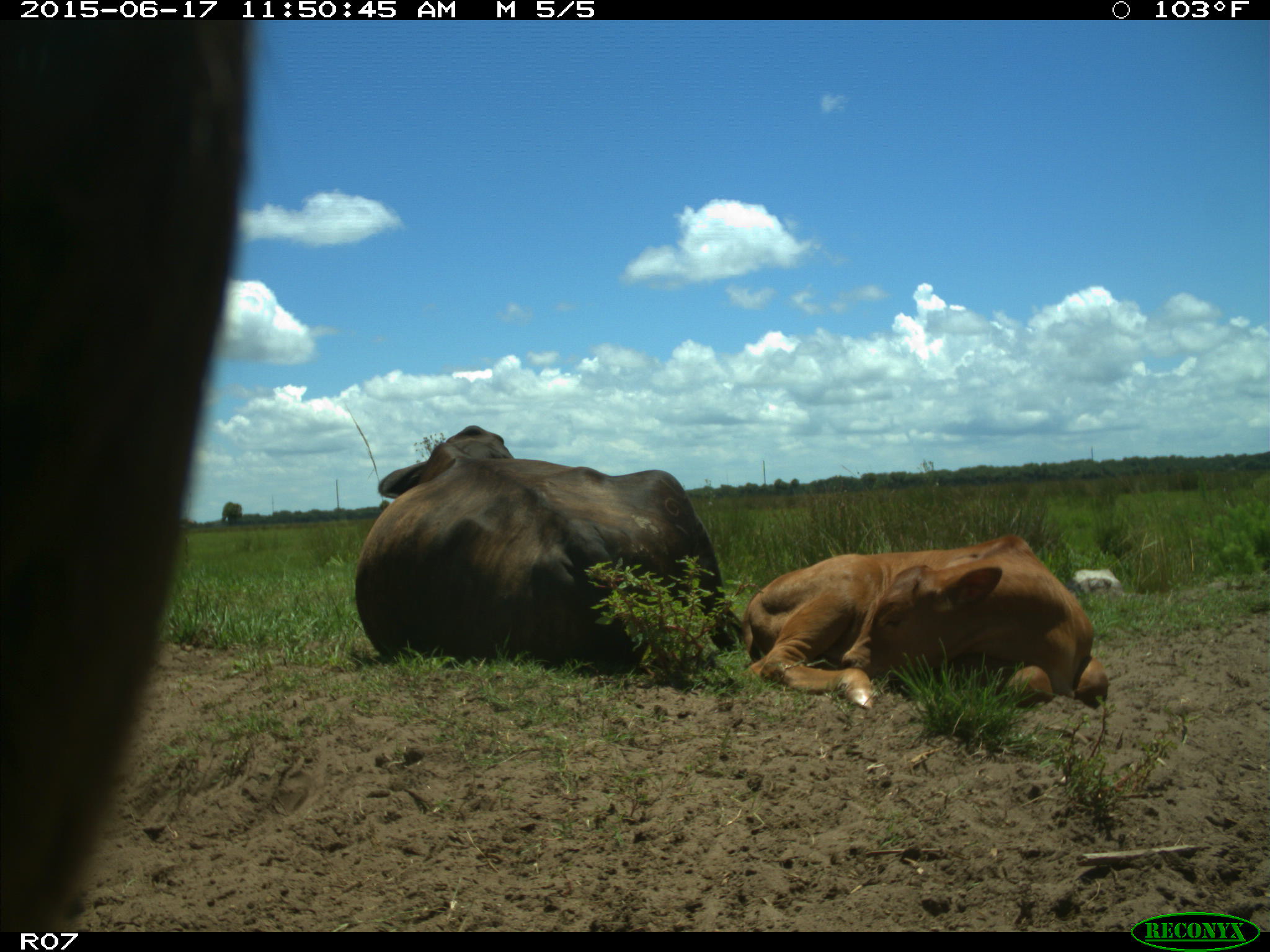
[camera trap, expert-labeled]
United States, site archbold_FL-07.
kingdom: Animalia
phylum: Chordata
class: Mammalia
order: Artiodactyla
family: Bovidae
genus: Bos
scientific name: Bos taurus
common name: domestic cow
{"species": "Bos taurus (domestic cow)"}